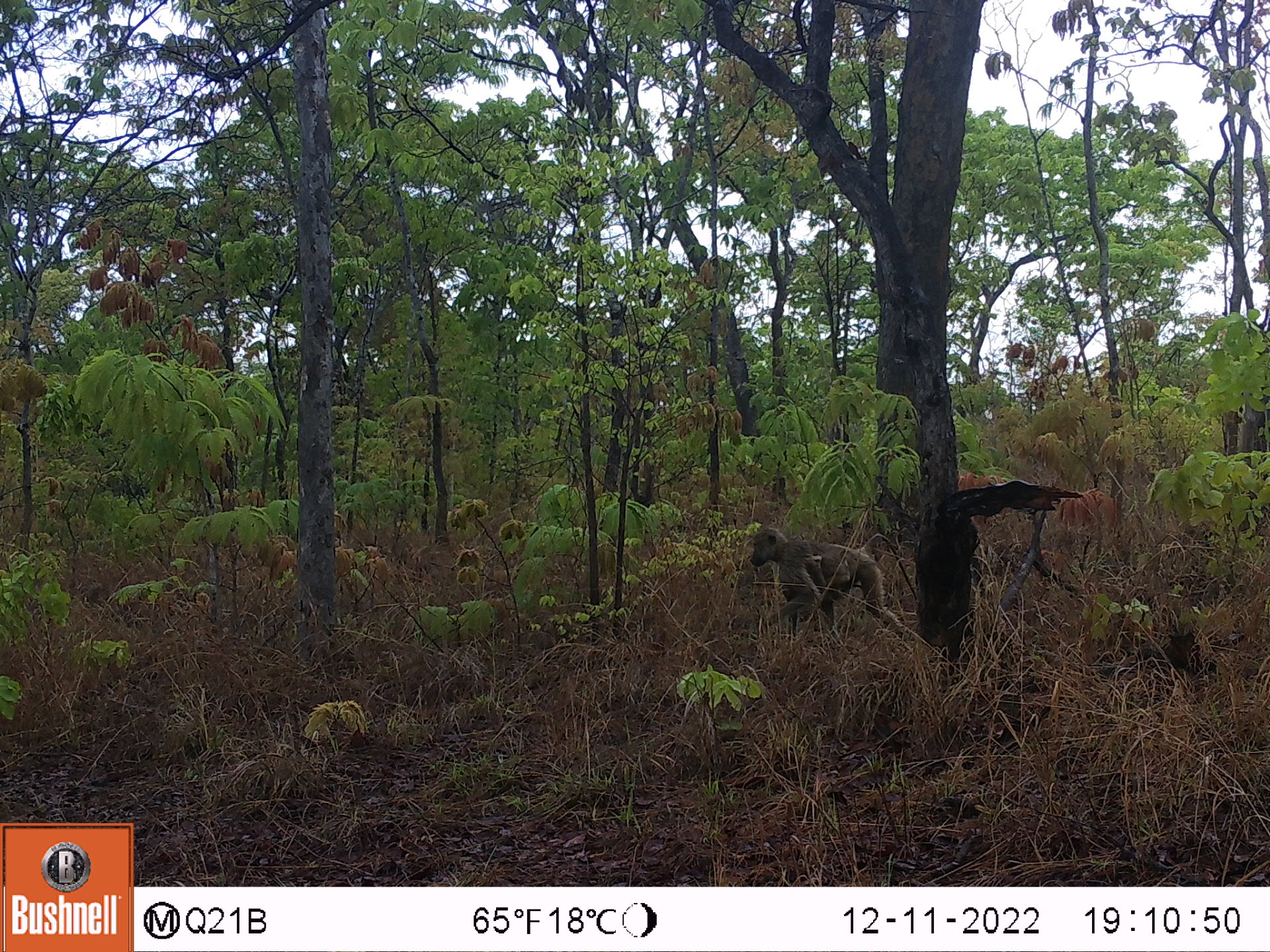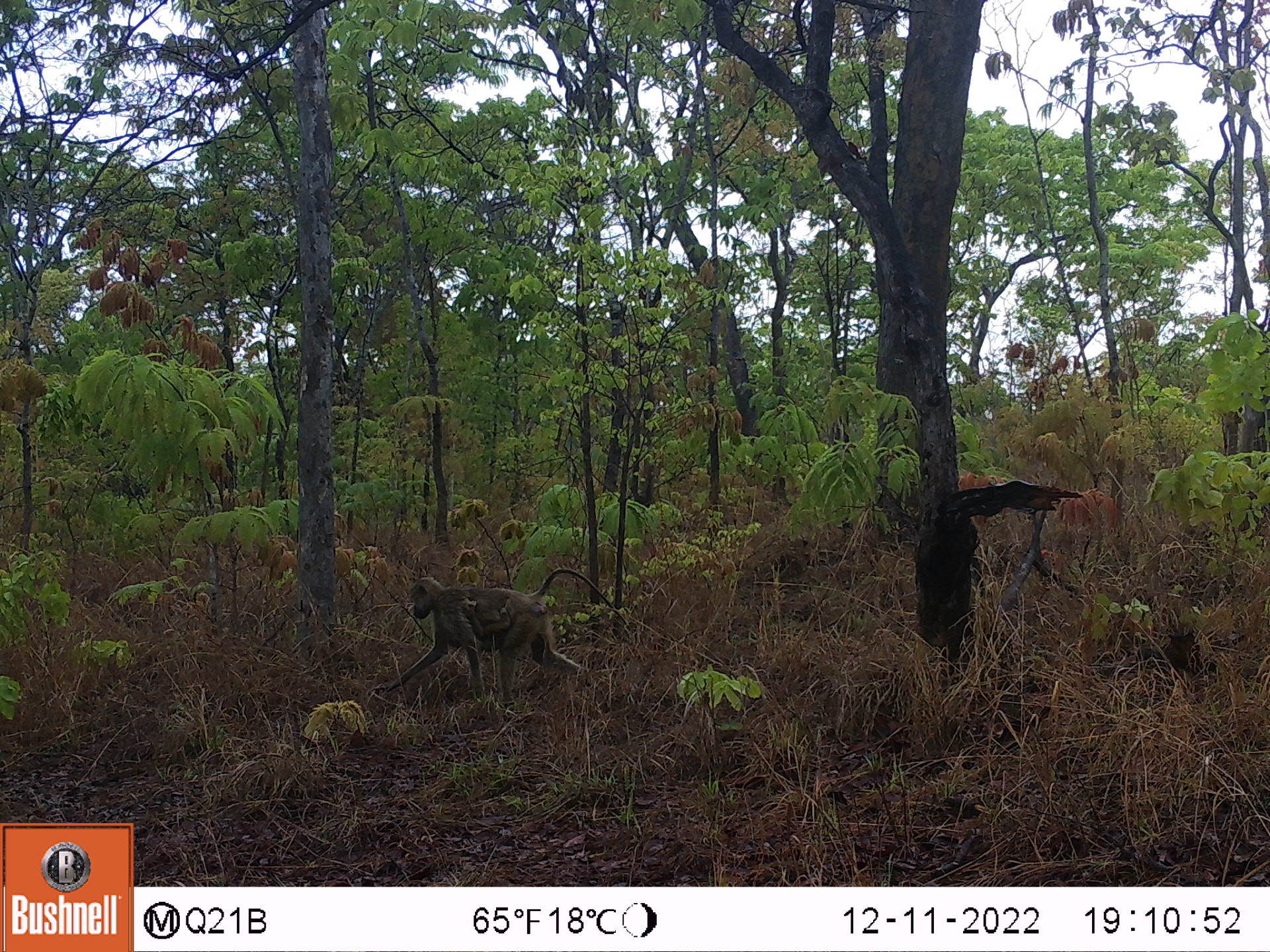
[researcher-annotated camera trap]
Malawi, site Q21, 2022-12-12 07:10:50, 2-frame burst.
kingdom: Animalia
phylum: Chordata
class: Mammalia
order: Primates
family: Cercopithecidae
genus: Papio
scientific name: Papio cynocephalus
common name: yellow baboon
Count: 2.